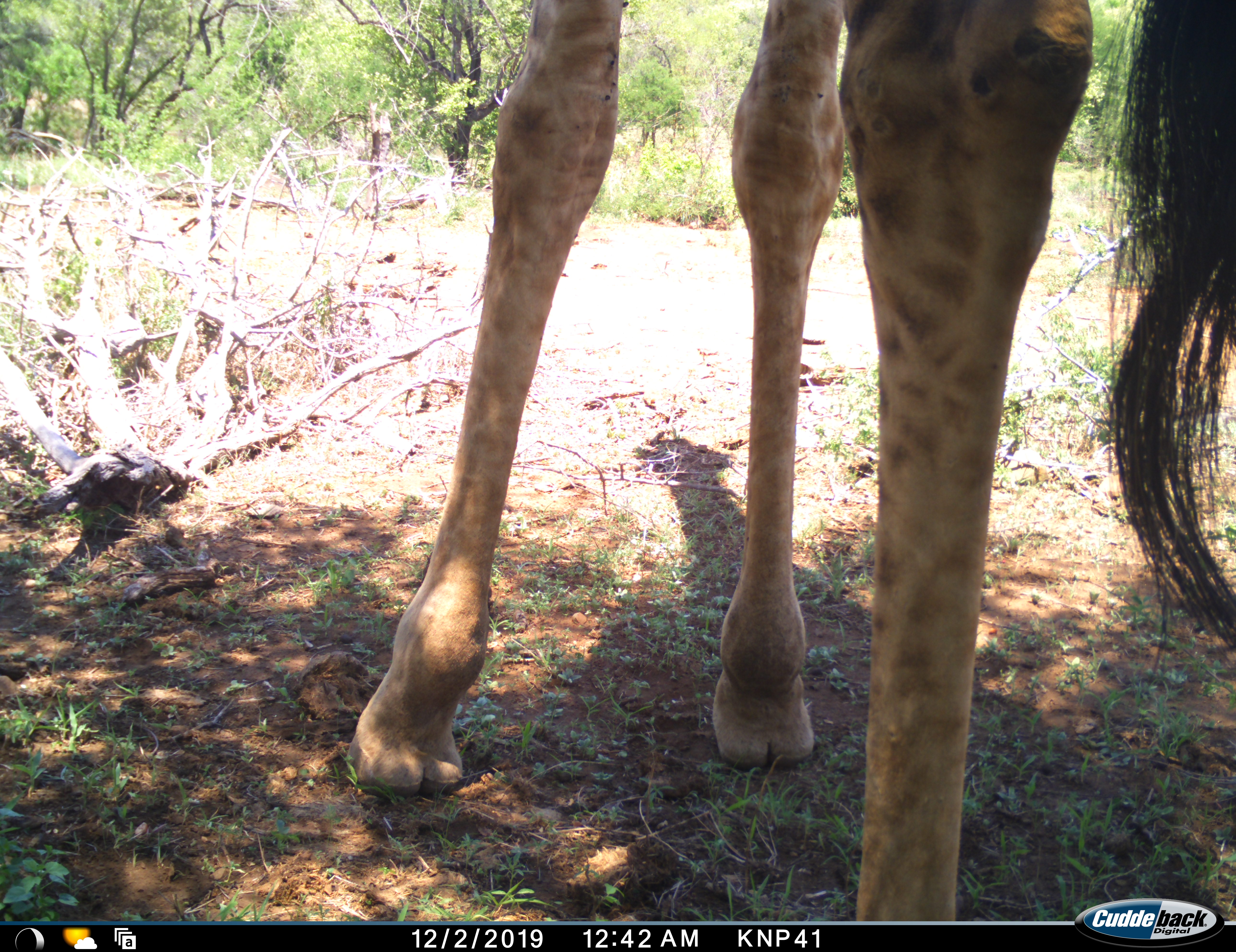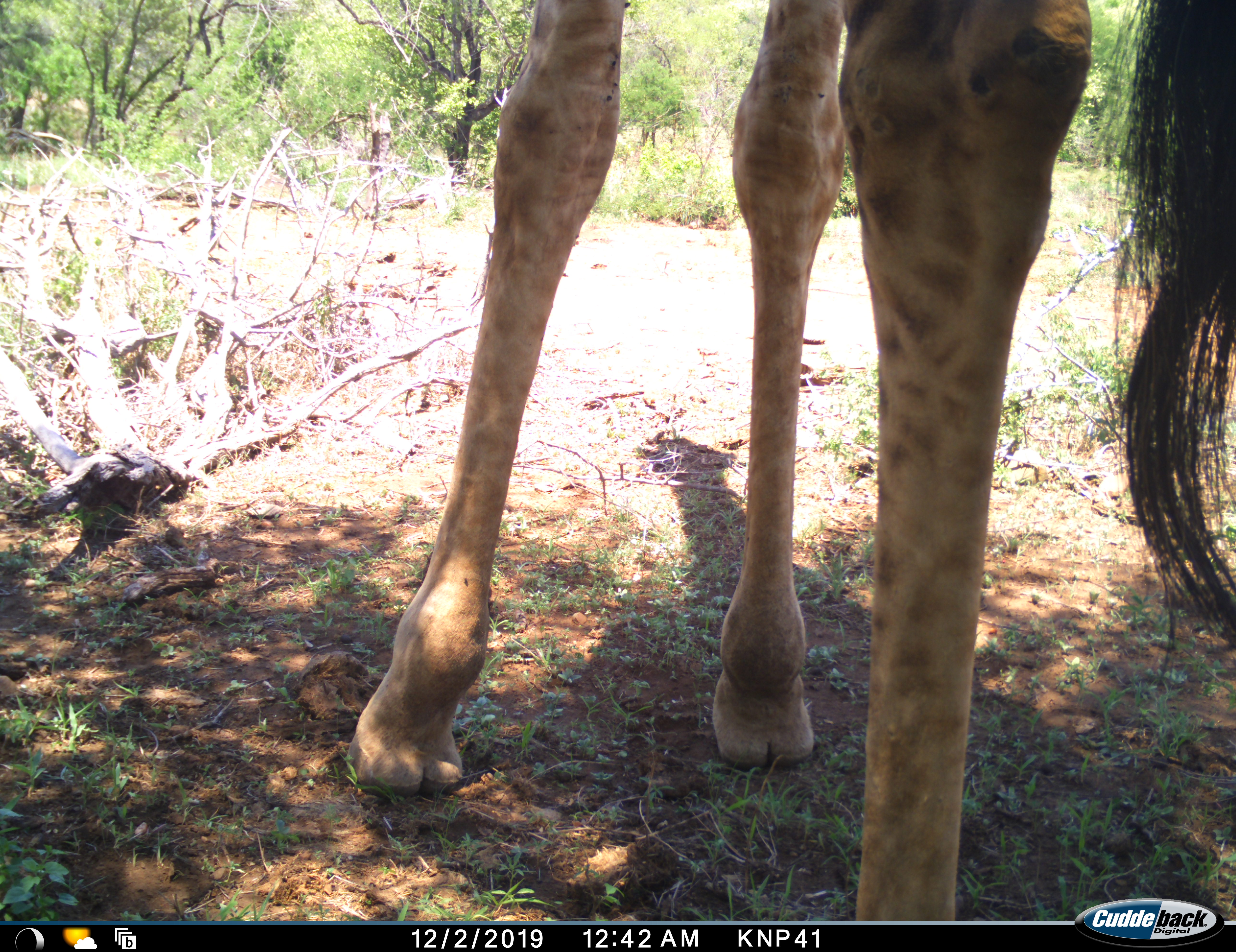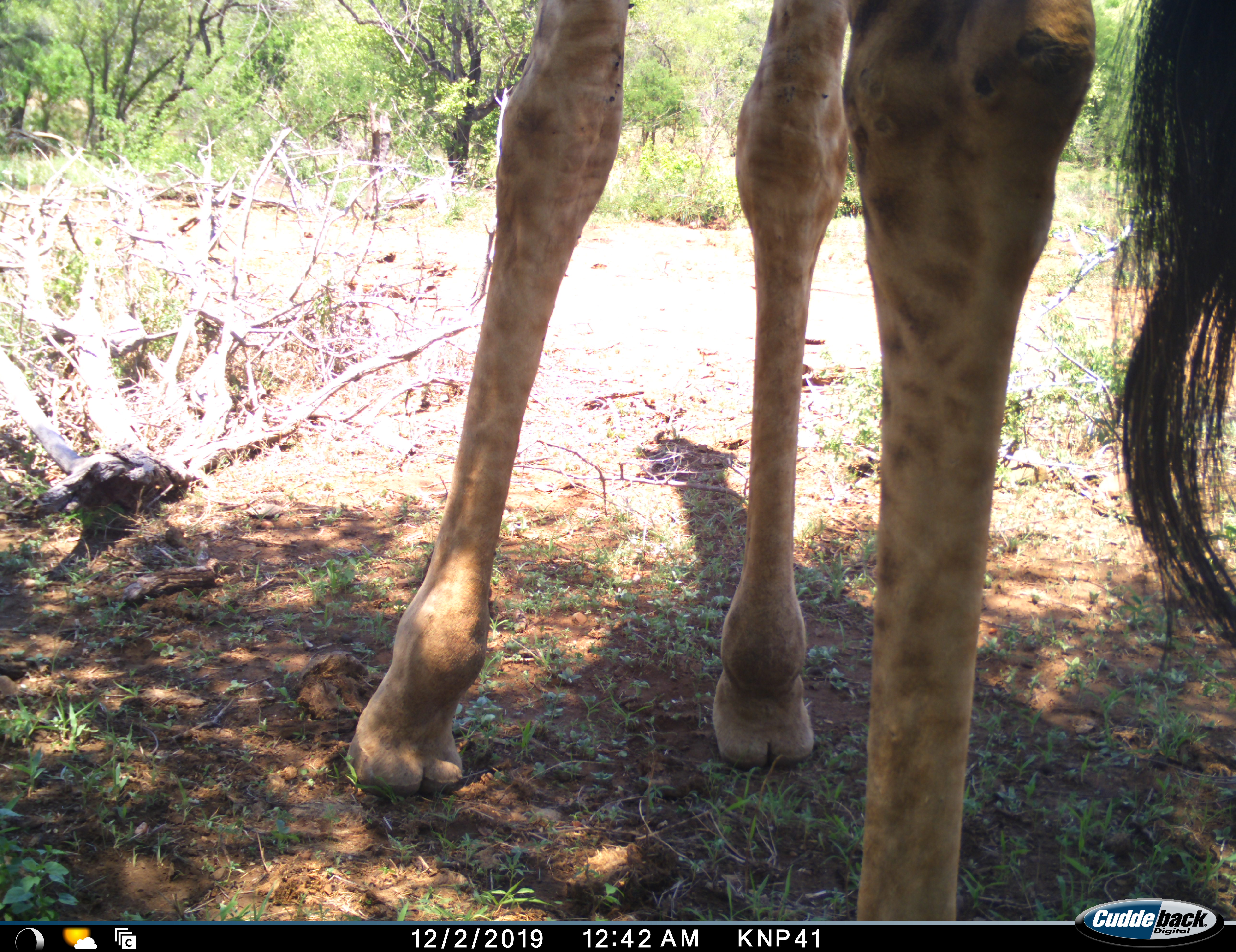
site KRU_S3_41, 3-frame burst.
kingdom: Animalia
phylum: Chordata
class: Mammalia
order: Artiodactyla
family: Giraffidae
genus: Giraffa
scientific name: Giraffa camelopardalis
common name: giraffe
Giraffe (Giraffa camelopardalis), count 1. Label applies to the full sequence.